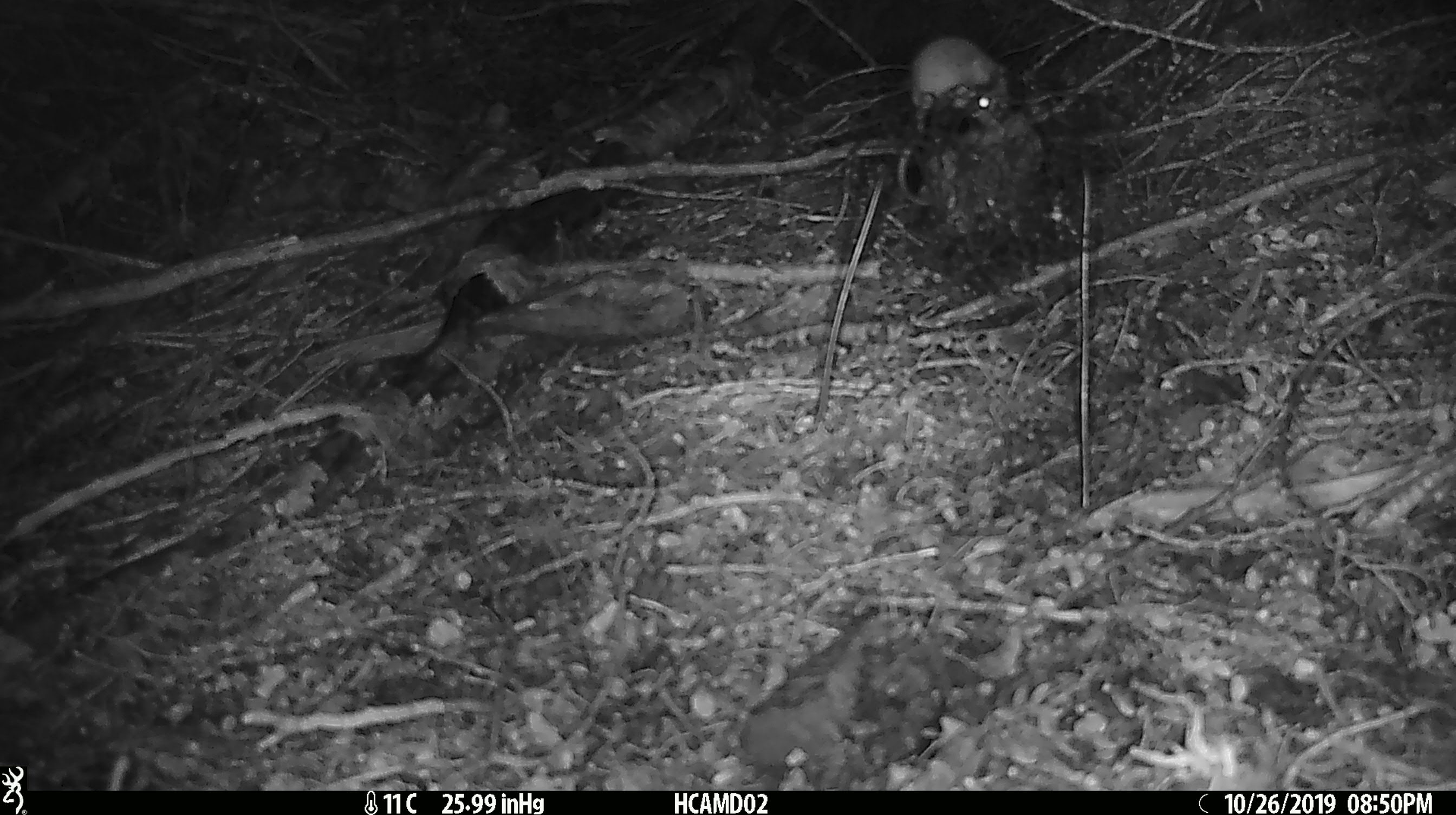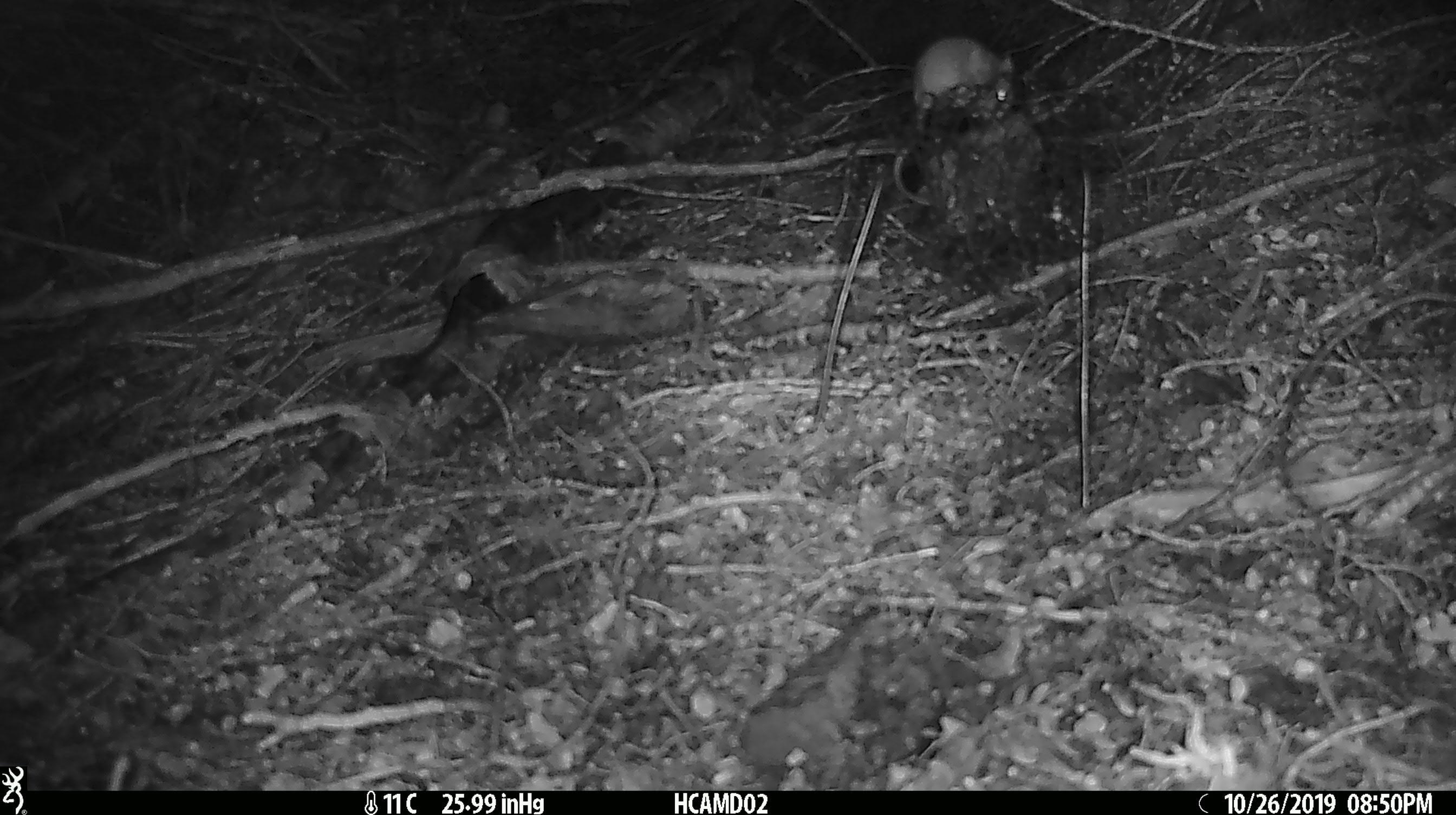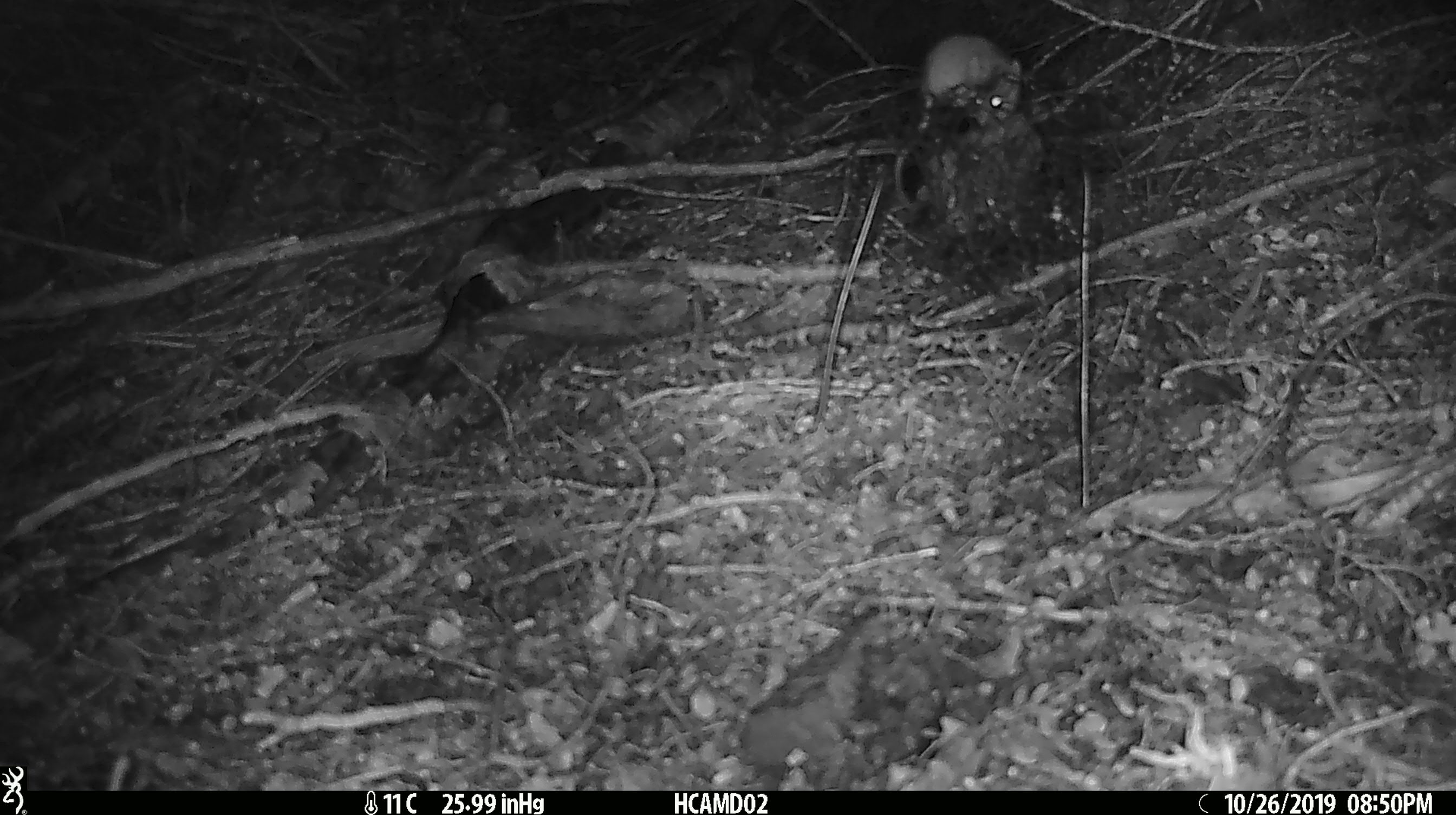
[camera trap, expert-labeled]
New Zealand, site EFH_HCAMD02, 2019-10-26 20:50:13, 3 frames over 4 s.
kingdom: Animalia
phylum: Chordata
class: Mammalia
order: Rodentia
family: Muridae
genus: Mus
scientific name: Mus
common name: mouse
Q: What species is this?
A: Mouse (Mus).